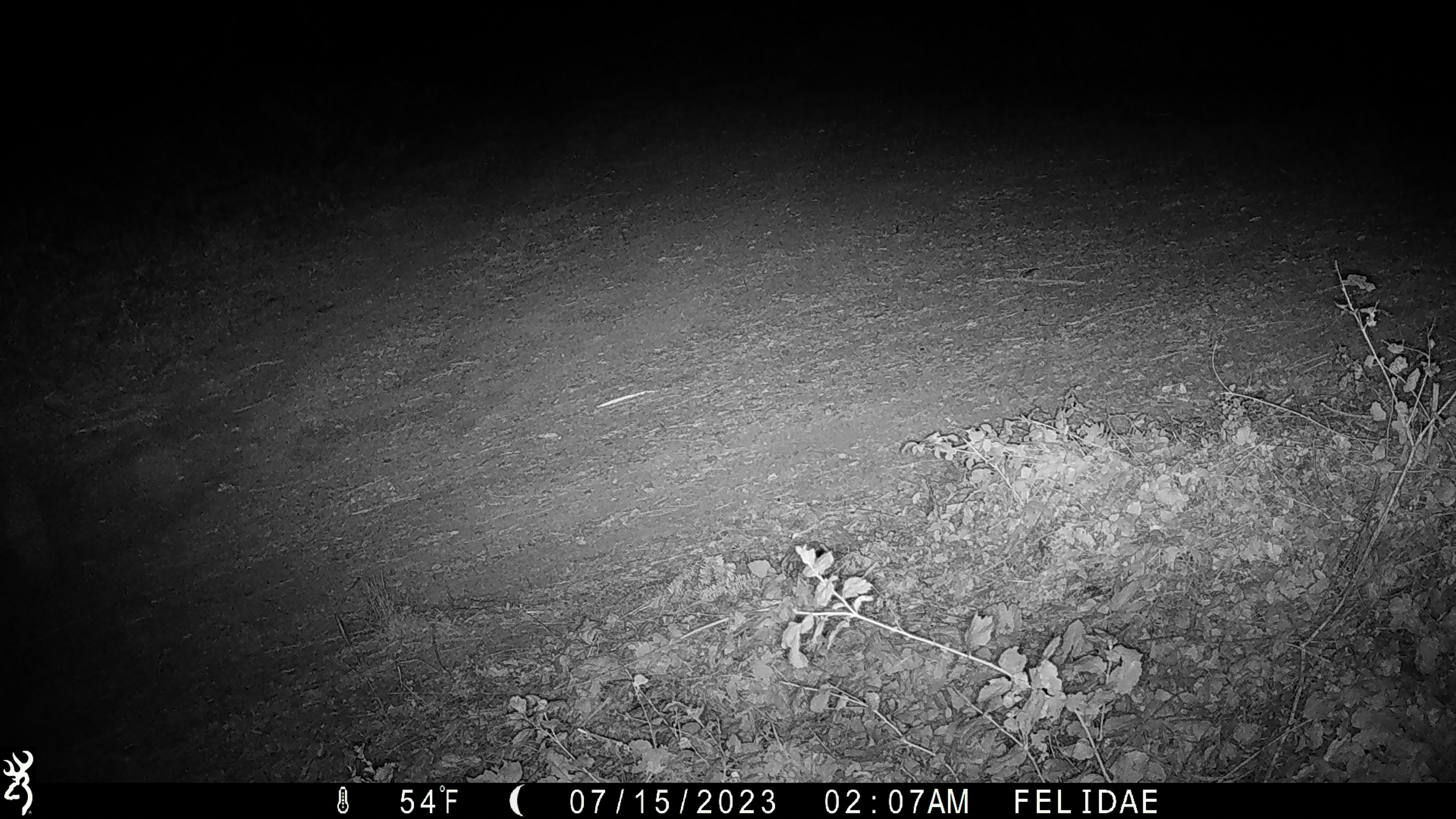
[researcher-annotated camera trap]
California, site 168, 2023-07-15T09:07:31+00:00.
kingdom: Animalia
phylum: Chordata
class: Mammalia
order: Carnivora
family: Canidae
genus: Canis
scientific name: Canis latrans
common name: coyote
Coyote (Canis latrans).